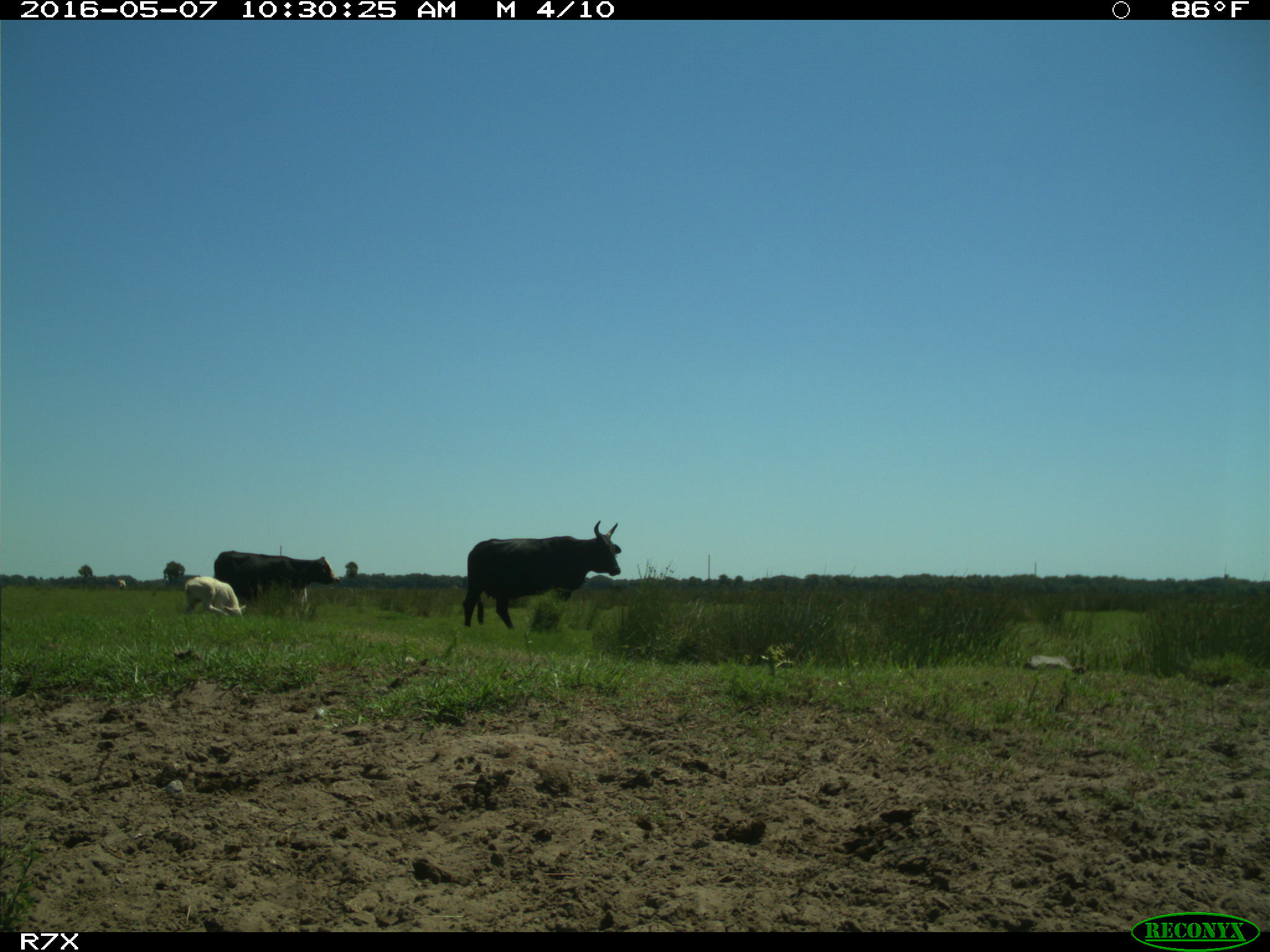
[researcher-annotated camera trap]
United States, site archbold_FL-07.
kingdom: Animalia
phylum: Chordata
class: Mammalia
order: Artiodactyla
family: Bovidae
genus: Bos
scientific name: Bos taurus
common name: domestic cow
Bos taurus (domestic cow).